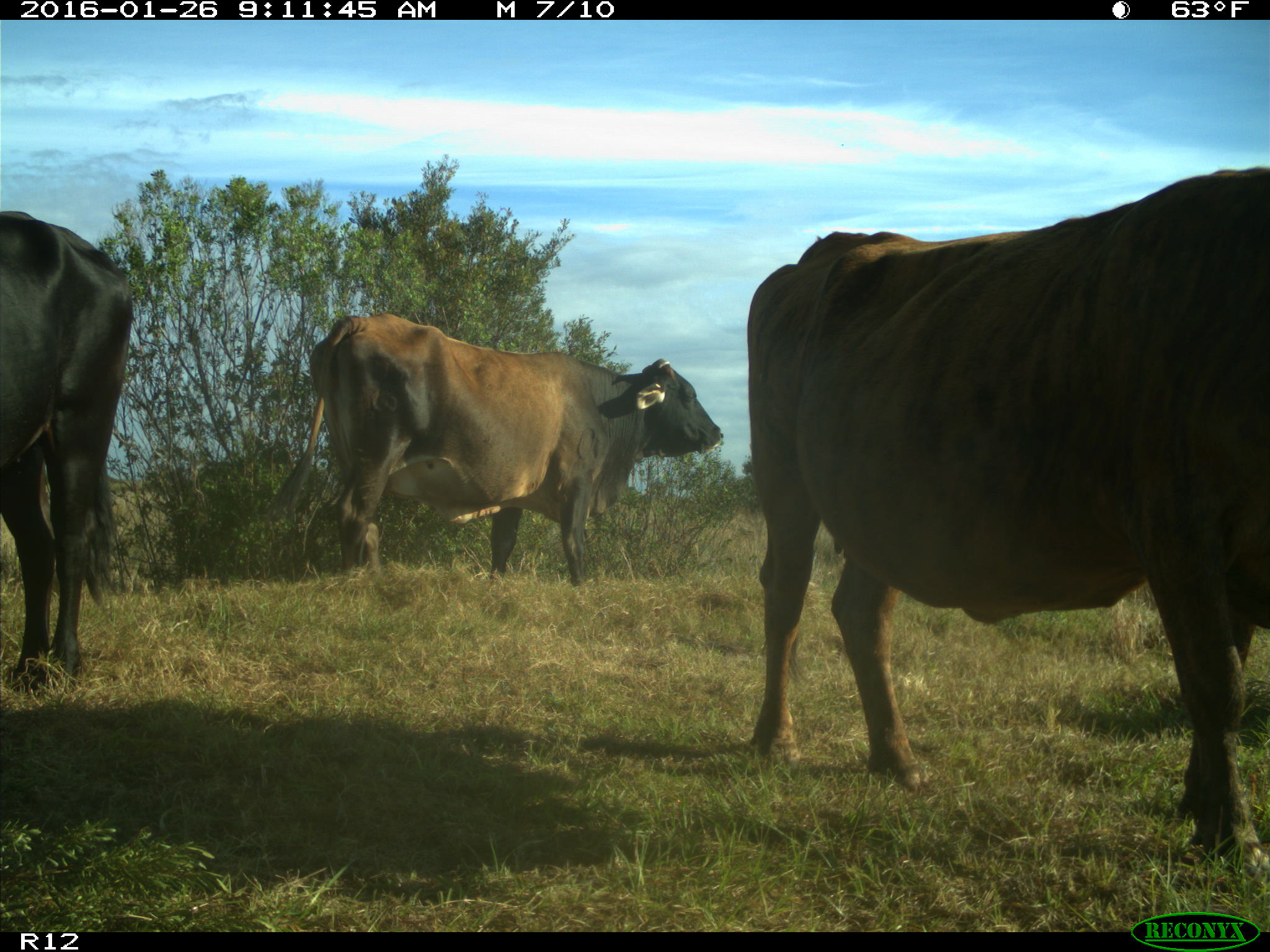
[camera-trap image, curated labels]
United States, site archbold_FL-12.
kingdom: Animalia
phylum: Chordata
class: Mammalia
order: Artiodactyla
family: Bovidae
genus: Bos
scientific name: Bos taurus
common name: domestic cow